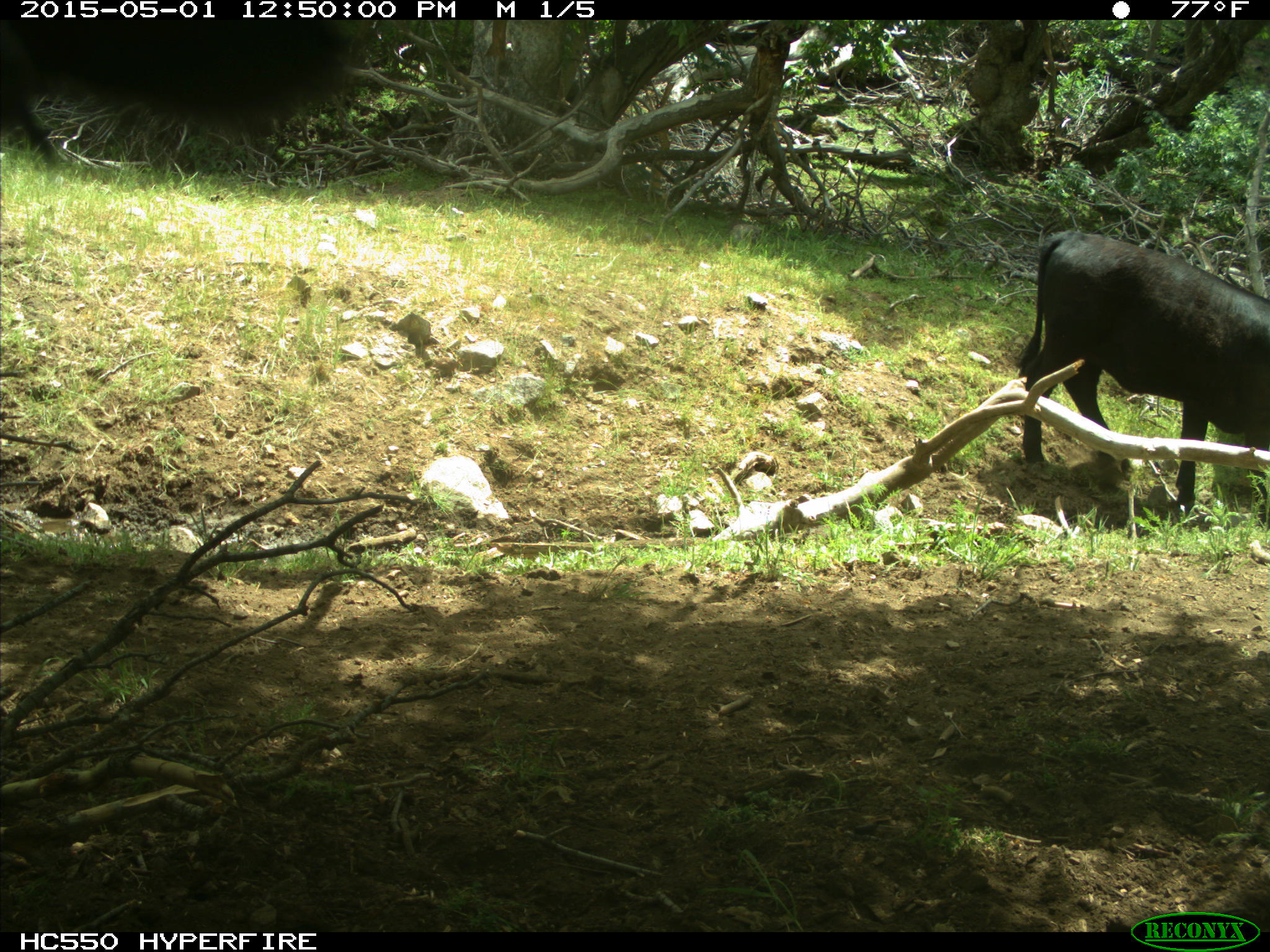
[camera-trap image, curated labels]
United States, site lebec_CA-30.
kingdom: Animalia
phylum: Chordata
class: Mammalia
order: Artiodactyla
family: Bovidae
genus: Bos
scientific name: Bos taurus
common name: domestic cow